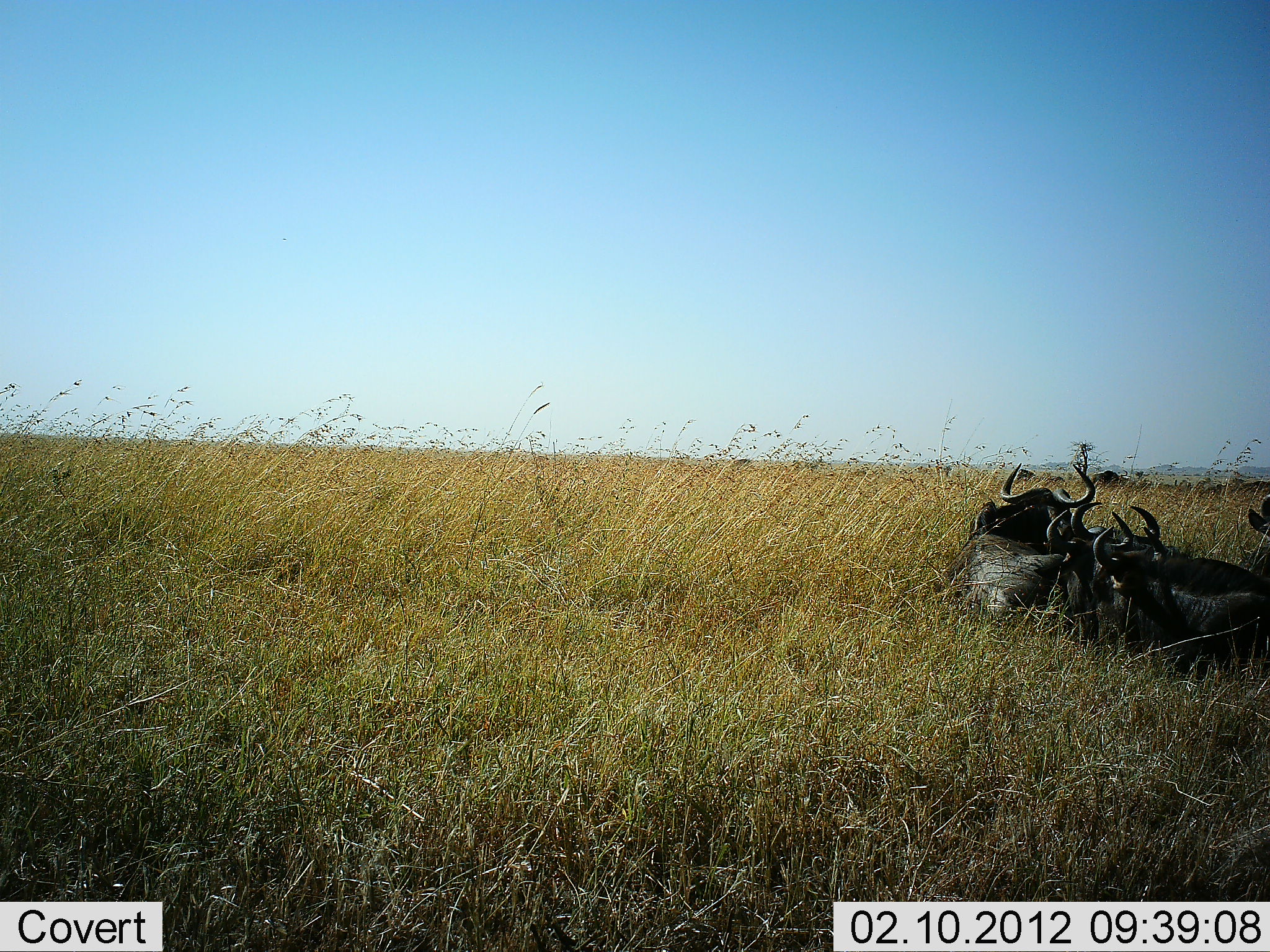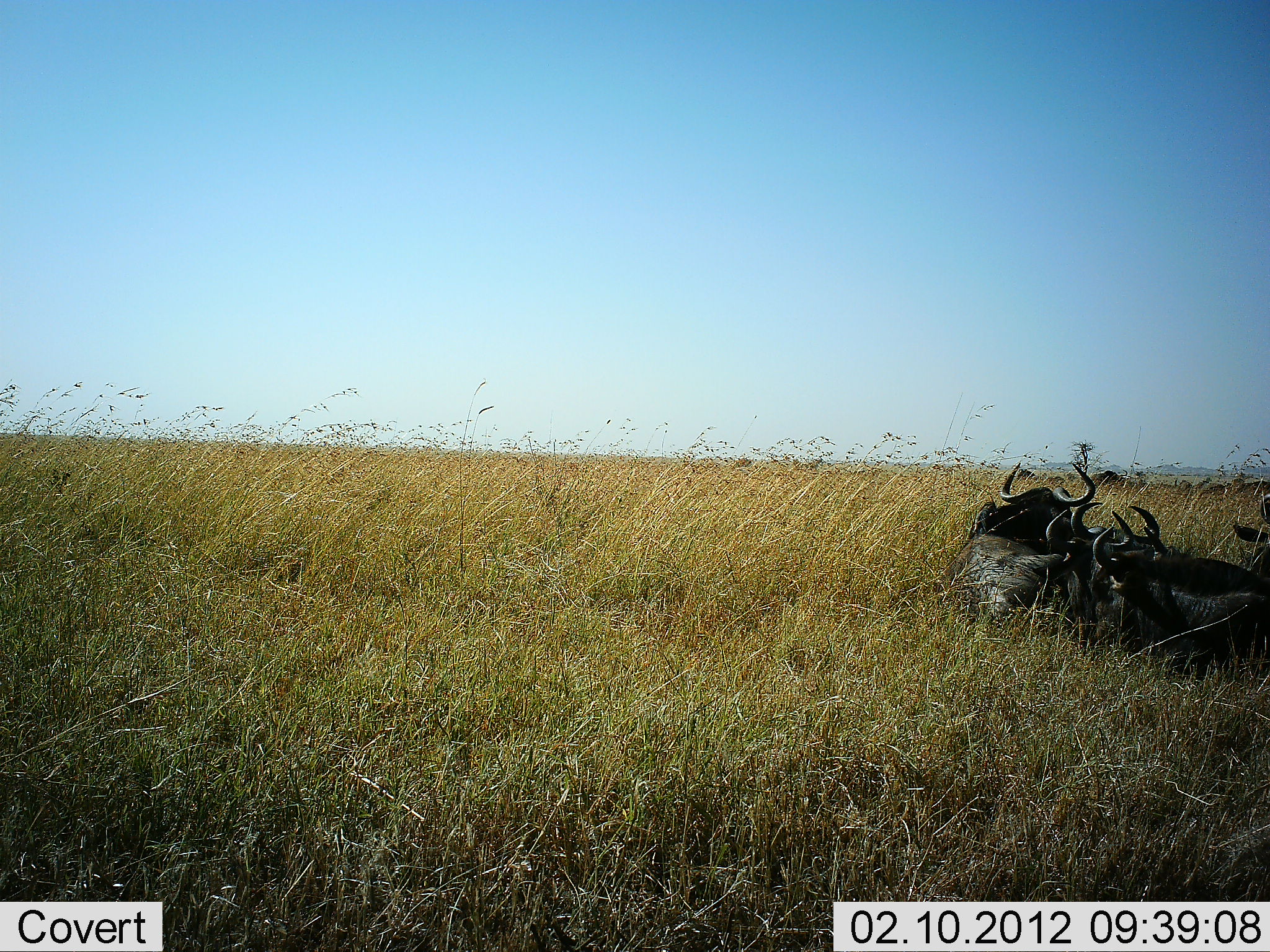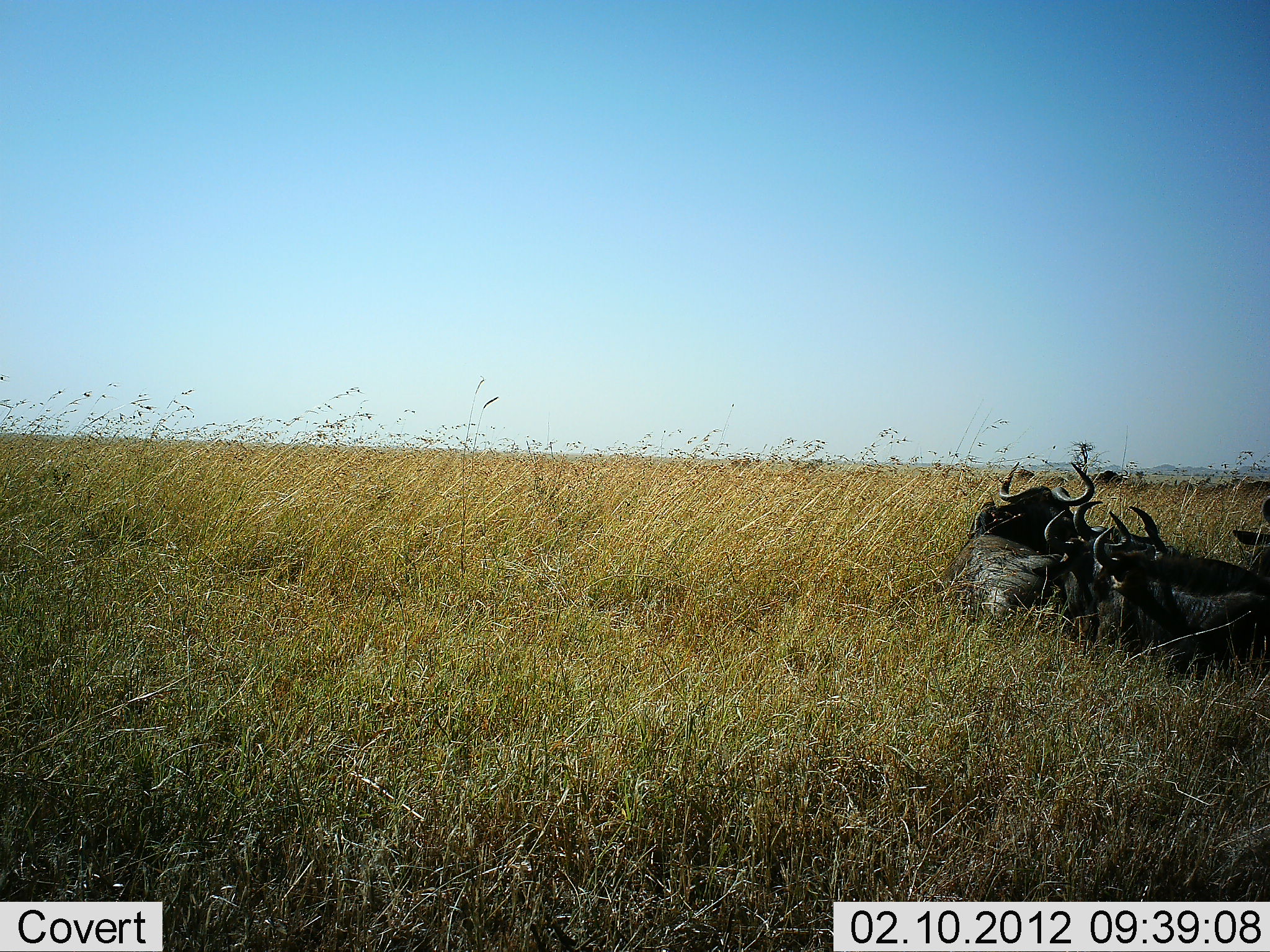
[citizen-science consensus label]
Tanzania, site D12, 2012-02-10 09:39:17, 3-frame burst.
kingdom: Animalia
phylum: Chordata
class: Mammalia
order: Artiodactyla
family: Bovidae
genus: Connochaetes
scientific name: Connochaetes taurinus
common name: blue wildebeest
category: wildebeest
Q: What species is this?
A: Wildebeest (blue wildebeest) (Connochaetes taurinus).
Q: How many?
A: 4.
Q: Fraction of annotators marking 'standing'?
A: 0%.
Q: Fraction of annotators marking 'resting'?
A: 100%.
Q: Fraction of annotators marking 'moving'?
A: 0%.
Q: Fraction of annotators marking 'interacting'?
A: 0%.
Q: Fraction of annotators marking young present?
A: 0%.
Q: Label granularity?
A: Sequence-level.